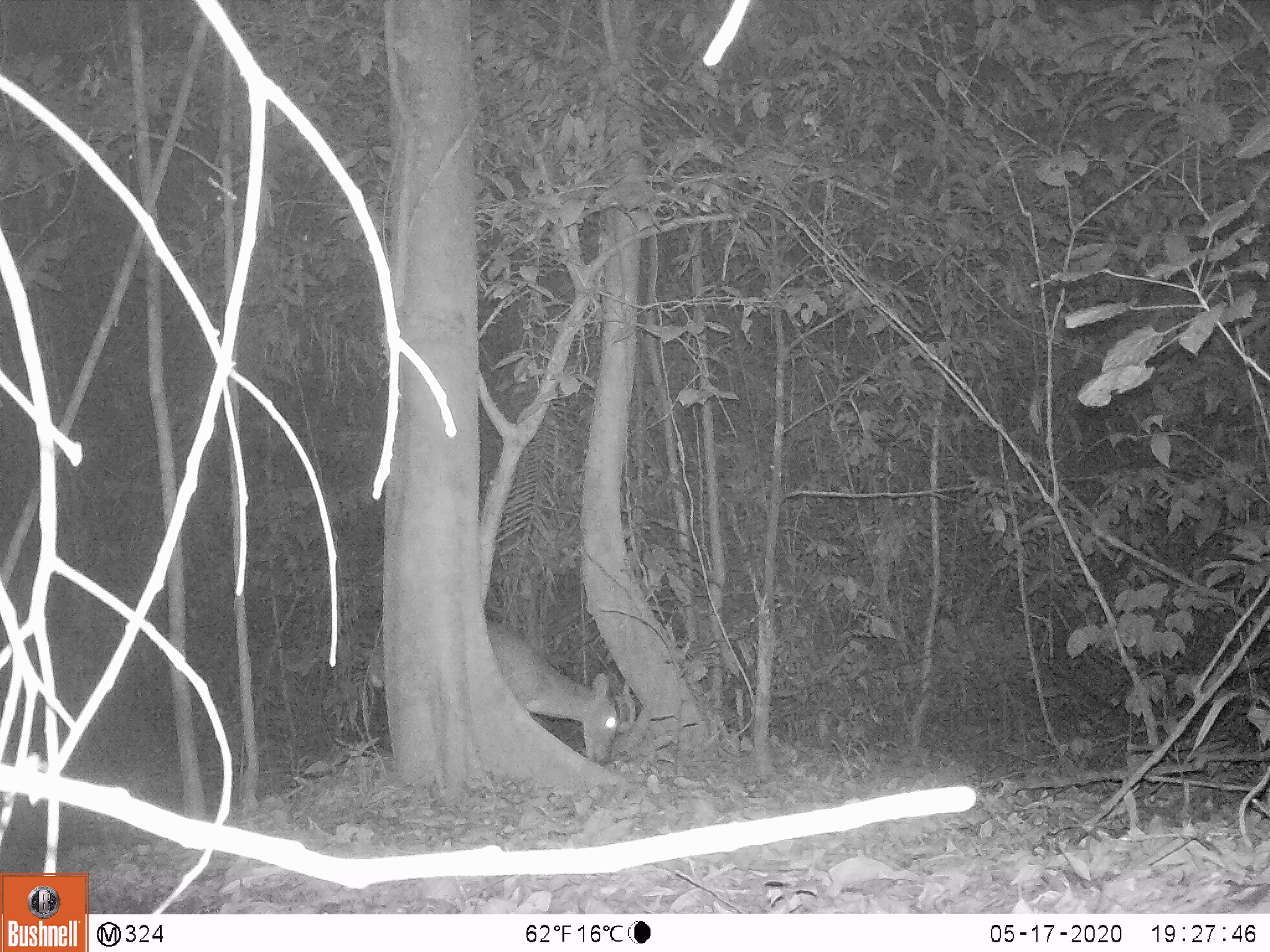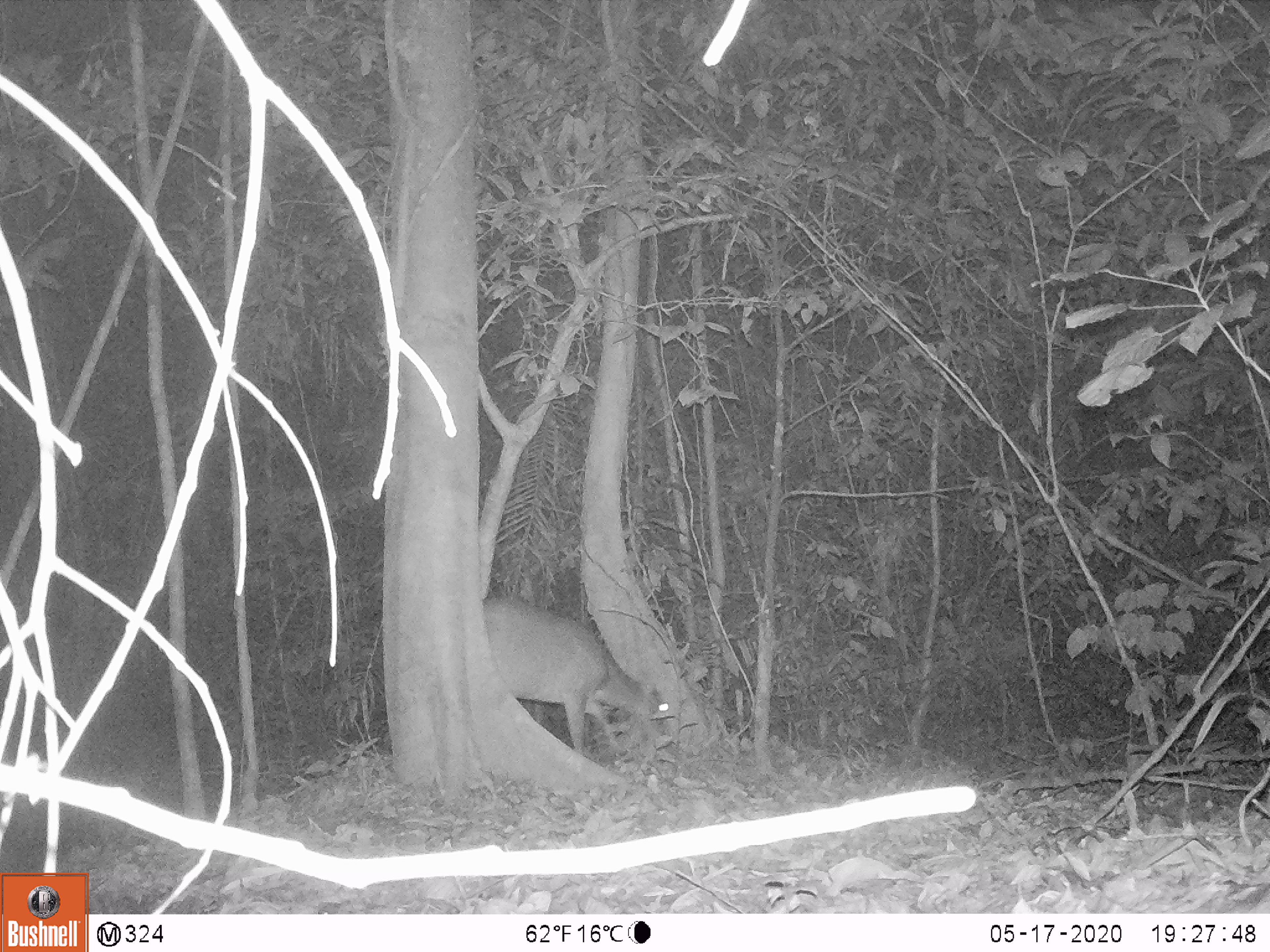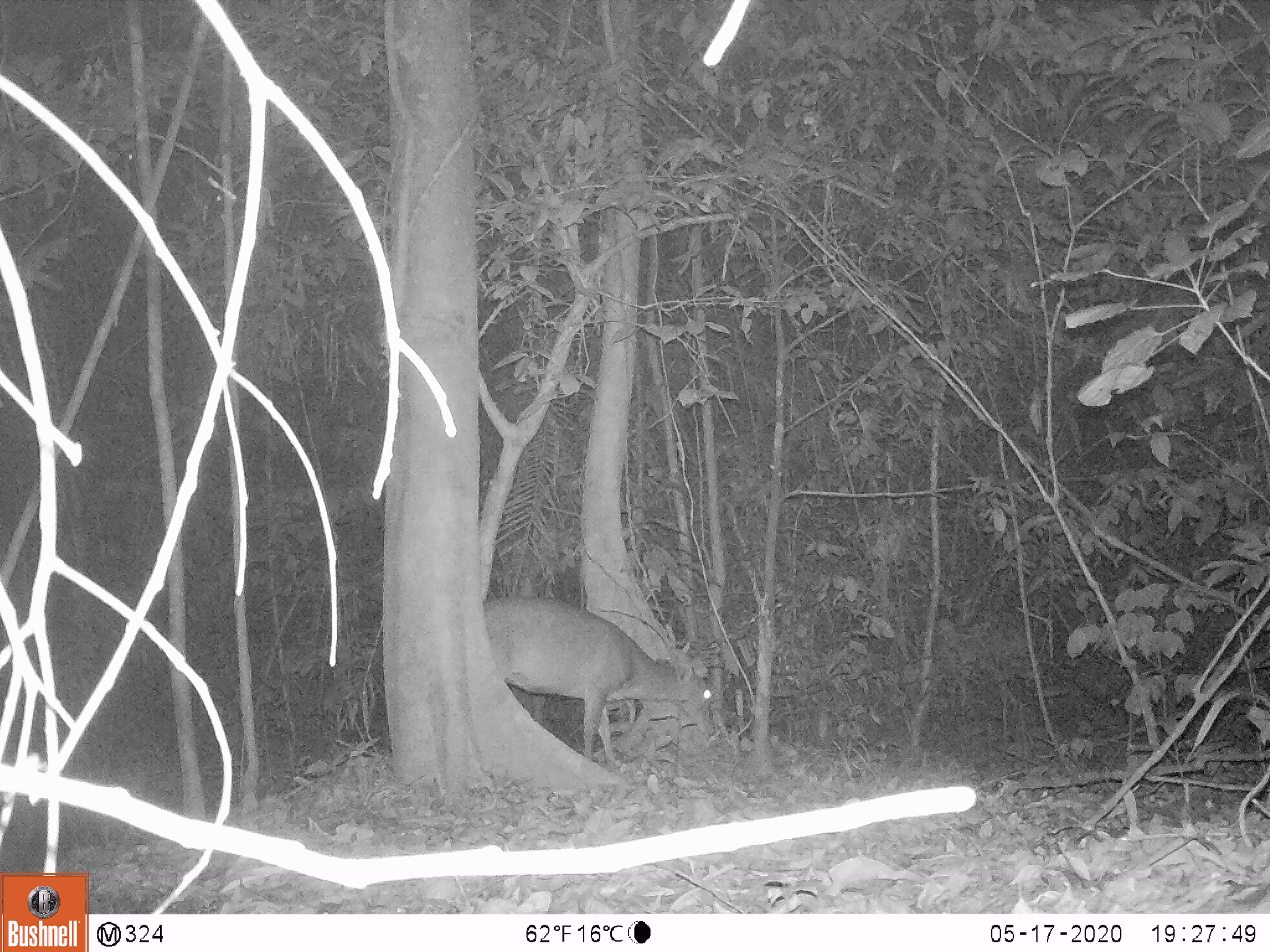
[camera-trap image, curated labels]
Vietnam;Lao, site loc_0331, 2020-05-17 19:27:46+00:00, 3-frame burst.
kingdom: Animalia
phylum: Chordata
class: Mammalia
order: Artiodactyla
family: Cervidae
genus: Muntiacus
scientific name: Muntiacus vuquangensis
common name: large-antlered muntjac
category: large antlered muntjac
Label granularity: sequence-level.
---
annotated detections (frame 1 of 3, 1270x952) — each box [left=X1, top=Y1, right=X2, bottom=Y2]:
large antlered muntjac: [left=365, top=619, right=617, bottom=765]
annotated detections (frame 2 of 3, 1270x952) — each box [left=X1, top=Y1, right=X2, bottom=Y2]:
large antlered muntjac: [left=481, top=594, right=669, bottom=755]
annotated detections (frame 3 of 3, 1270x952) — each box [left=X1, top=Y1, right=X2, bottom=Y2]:
large antlered muntjac: [left=481, top=594, right=715, bottom=760]